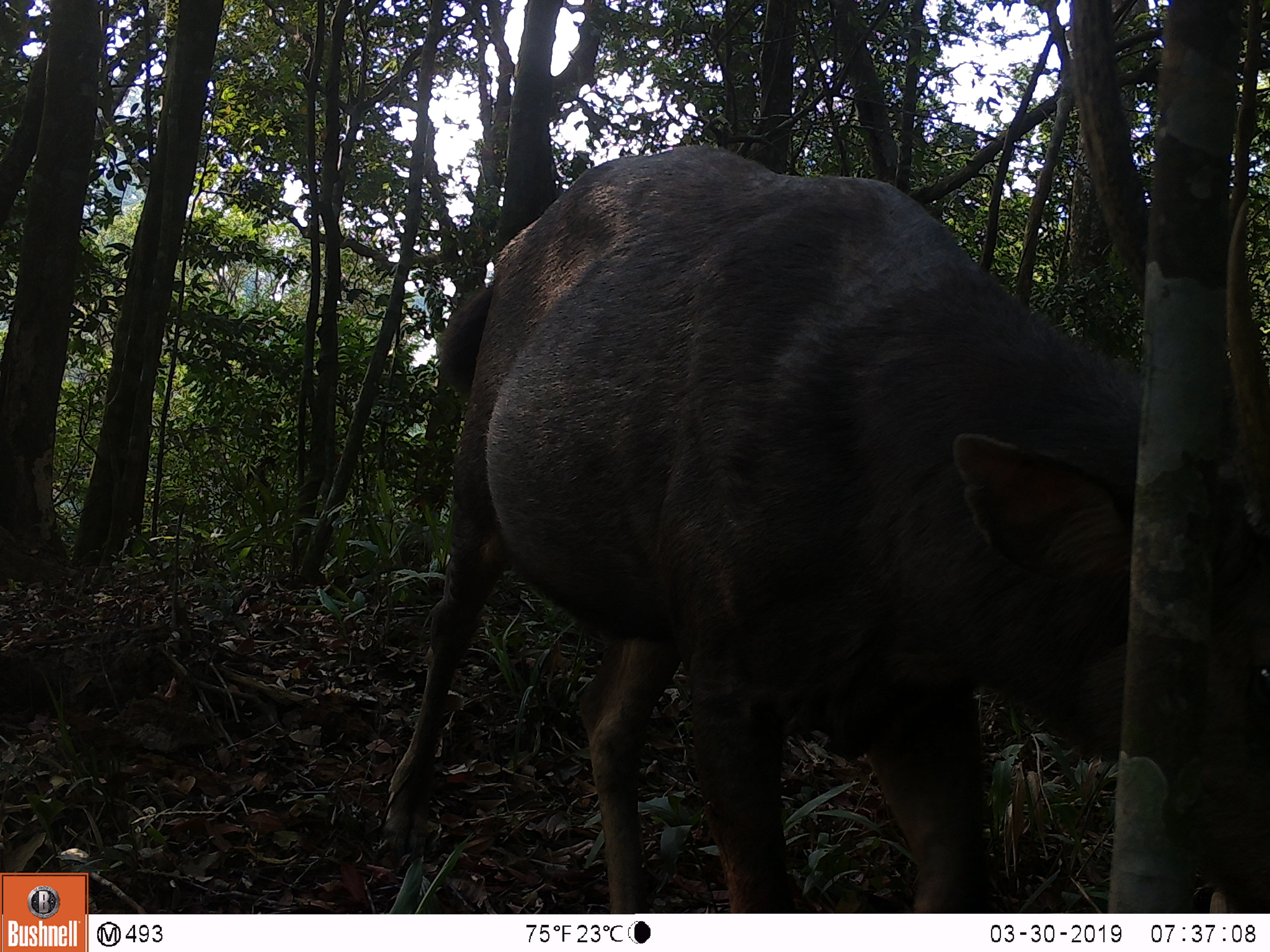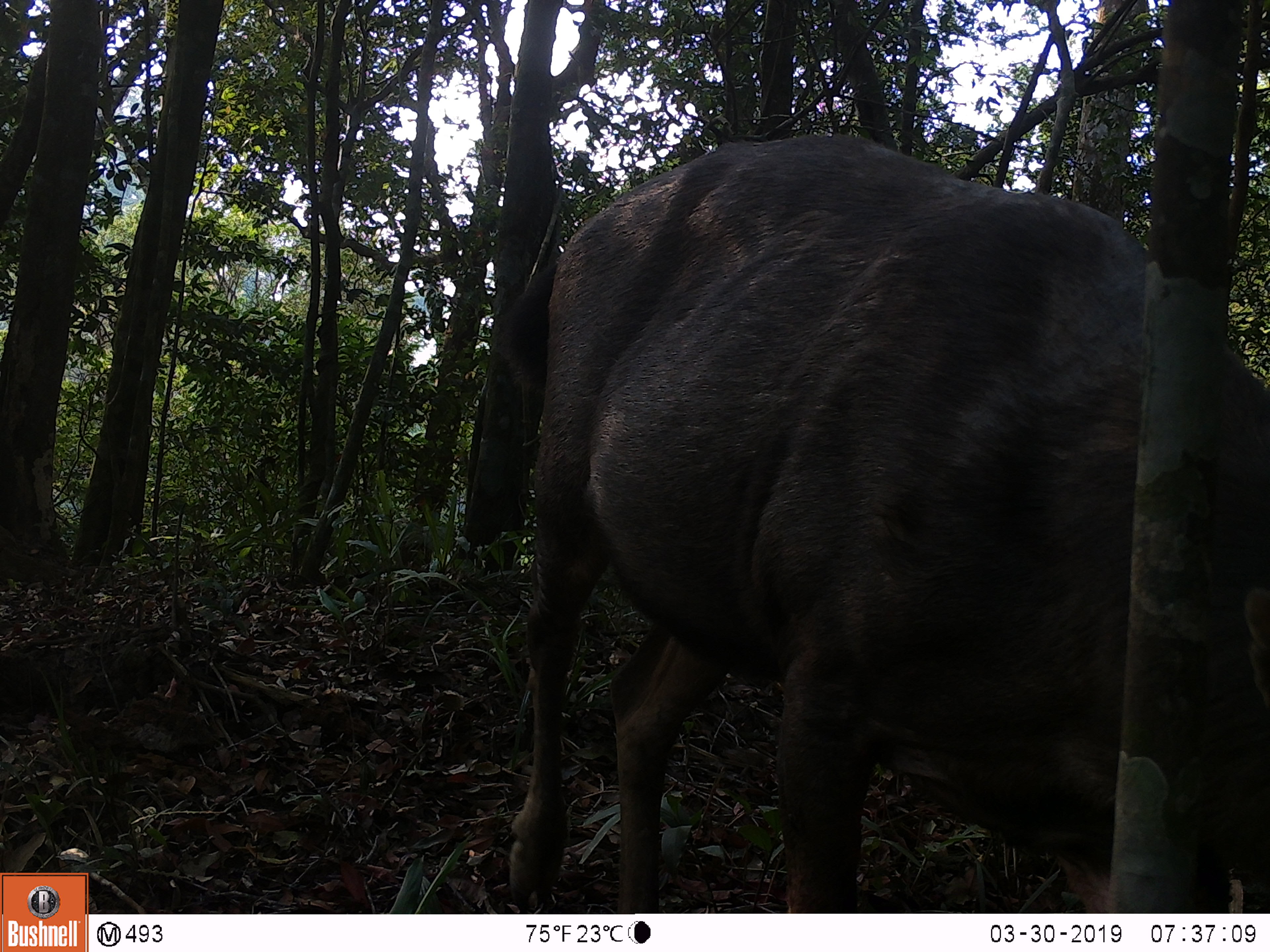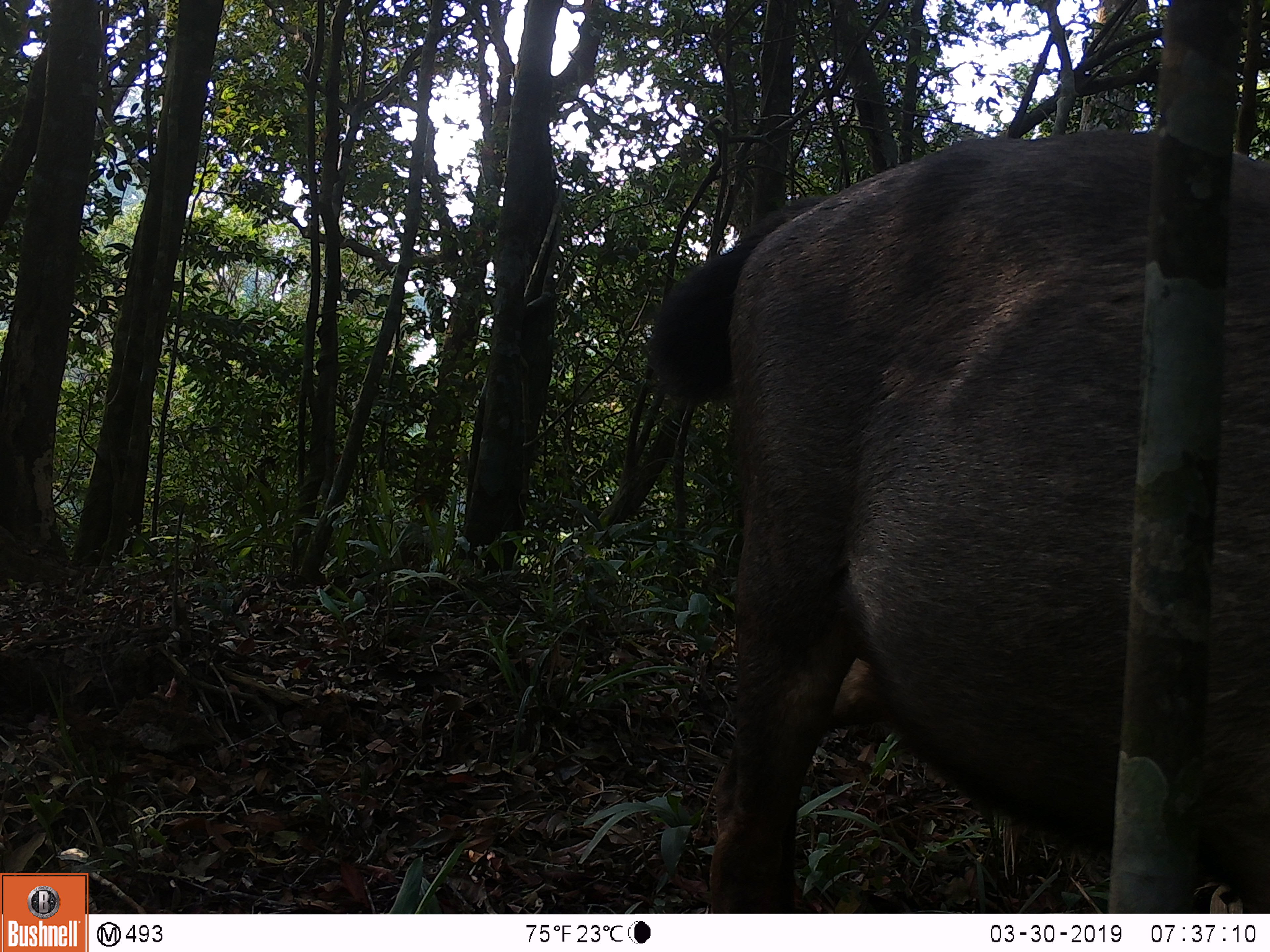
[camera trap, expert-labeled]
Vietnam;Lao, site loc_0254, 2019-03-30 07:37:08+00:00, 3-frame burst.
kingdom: Animalia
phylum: Chordata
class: Mammalia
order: Artiodactyla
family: Cervidae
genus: Rusa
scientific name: Rusa unicolor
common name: sambar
Sambar (Rusa unicolor). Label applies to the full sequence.